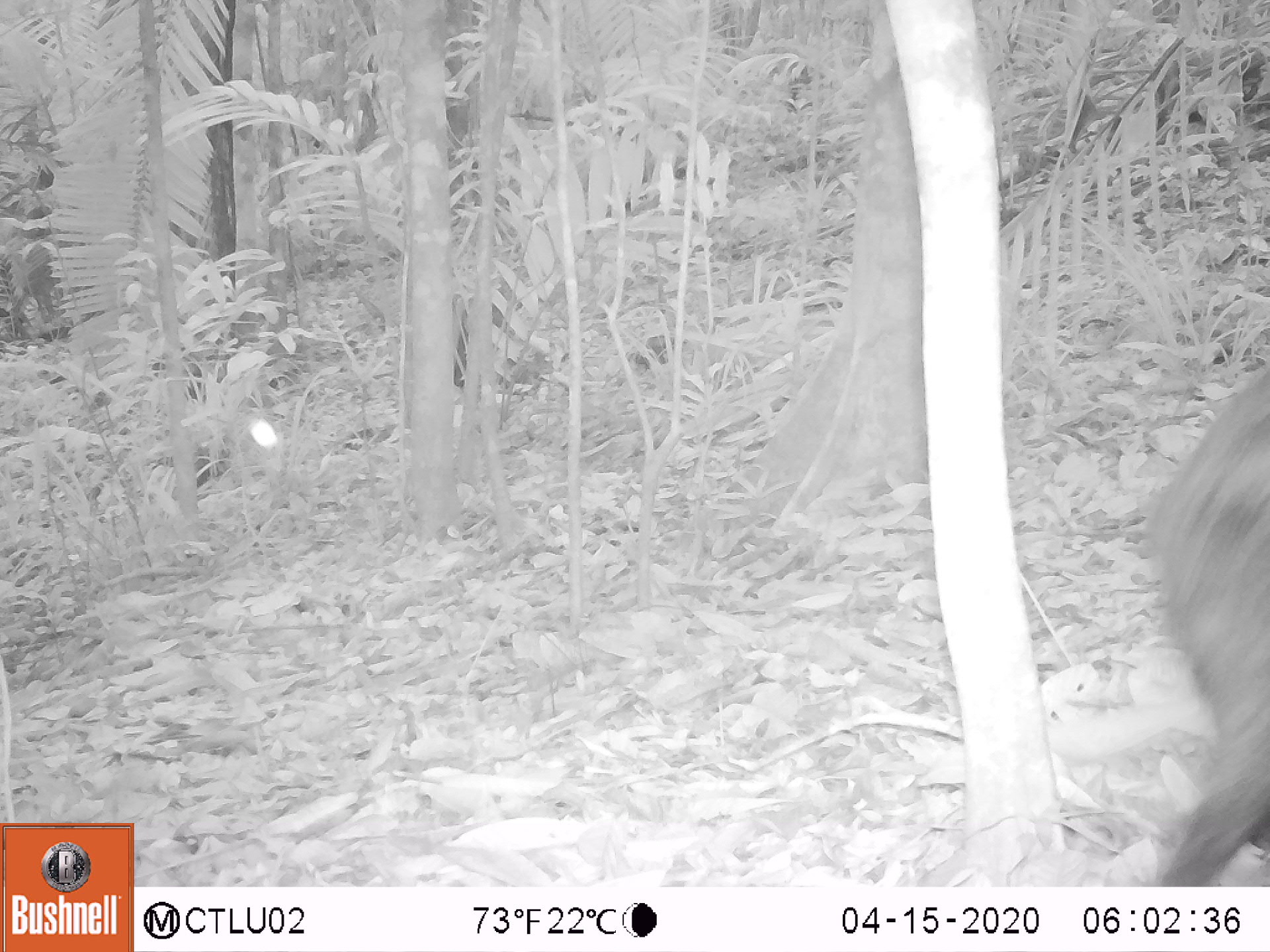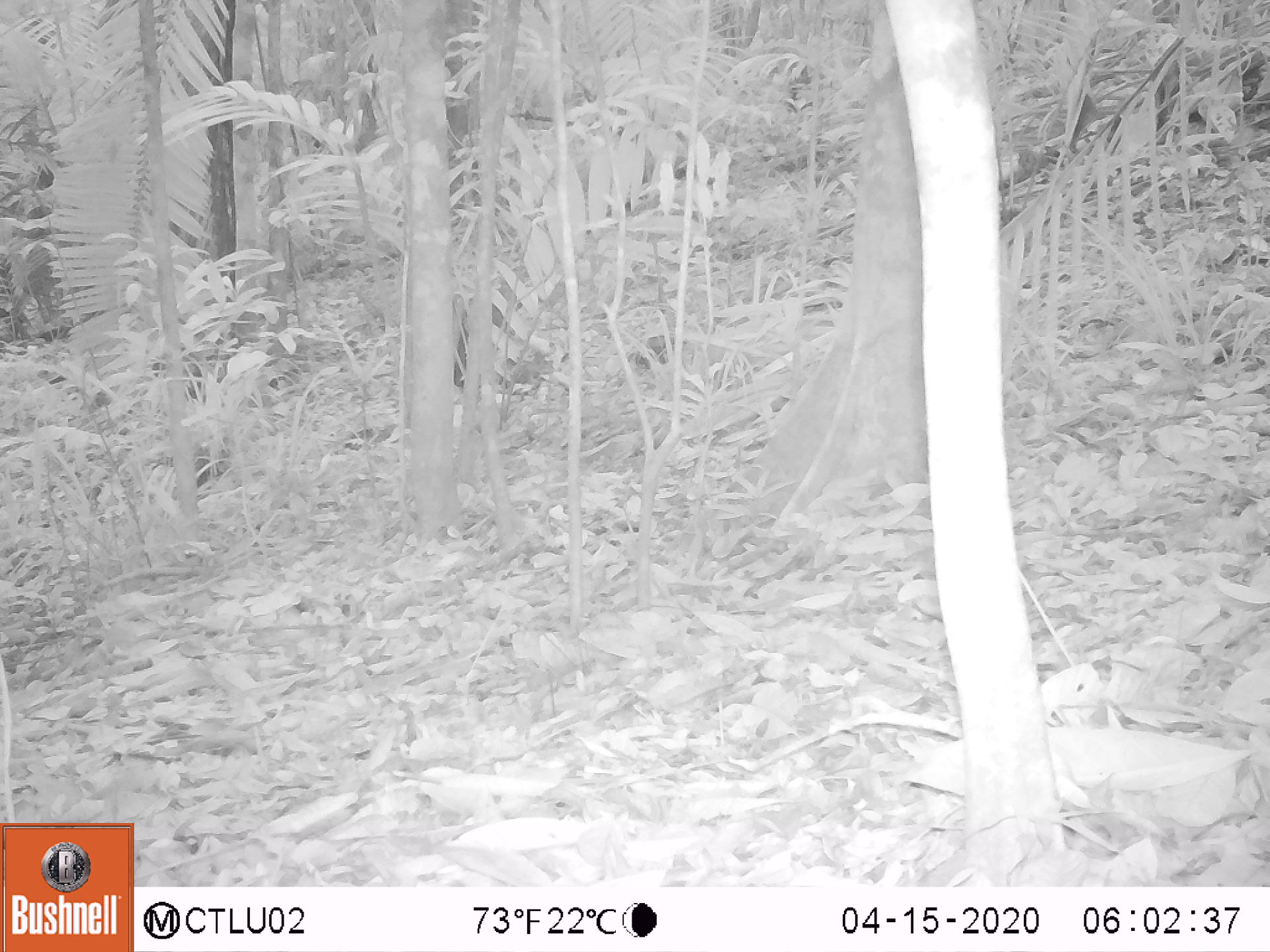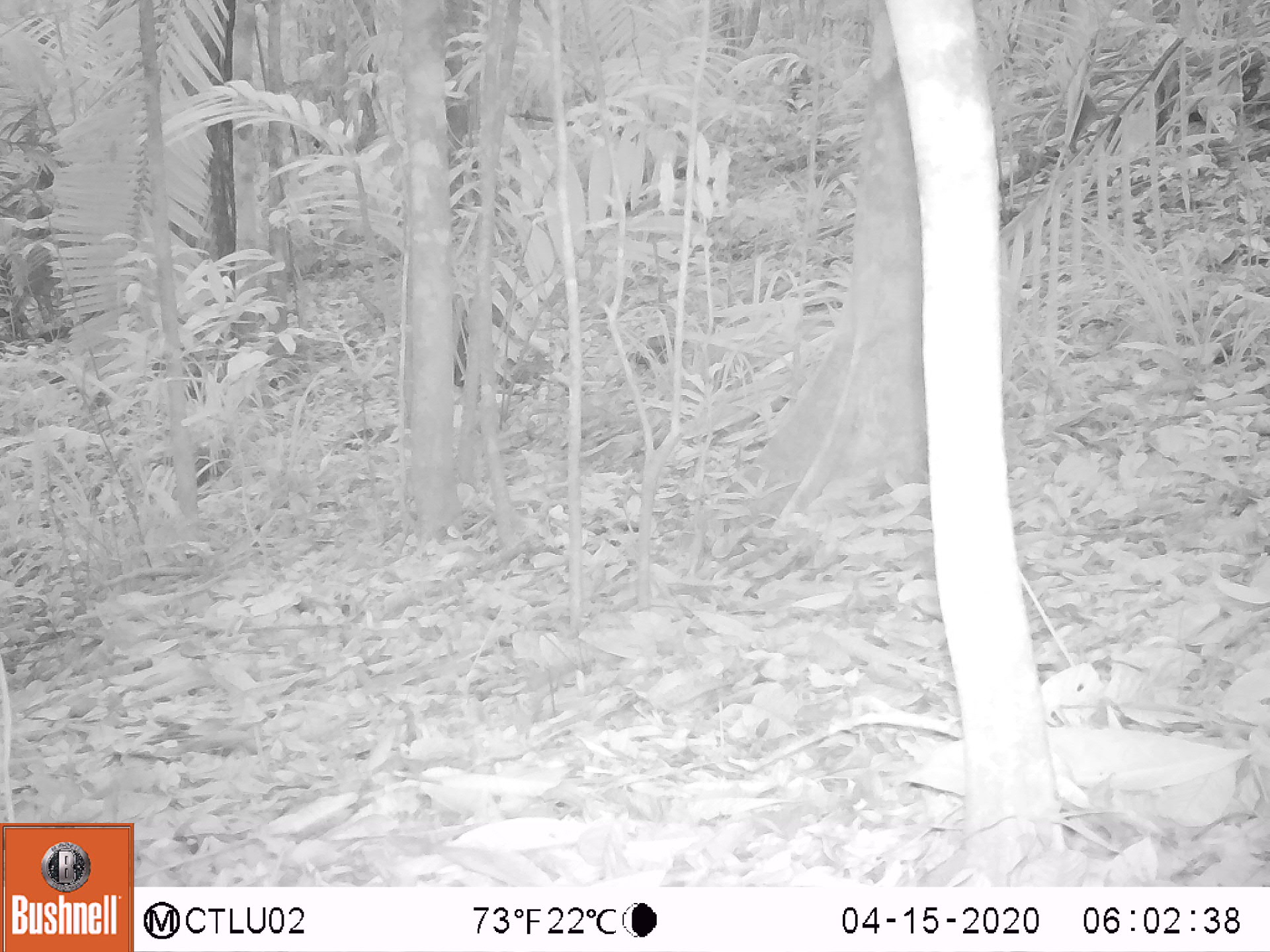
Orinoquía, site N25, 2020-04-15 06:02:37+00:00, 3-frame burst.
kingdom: Animalia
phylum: Chordata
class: Mammalia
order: Artiodactyla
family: Tayassuidae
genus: Tayassu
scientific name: Tayassu pecari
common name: white-lipped peccary